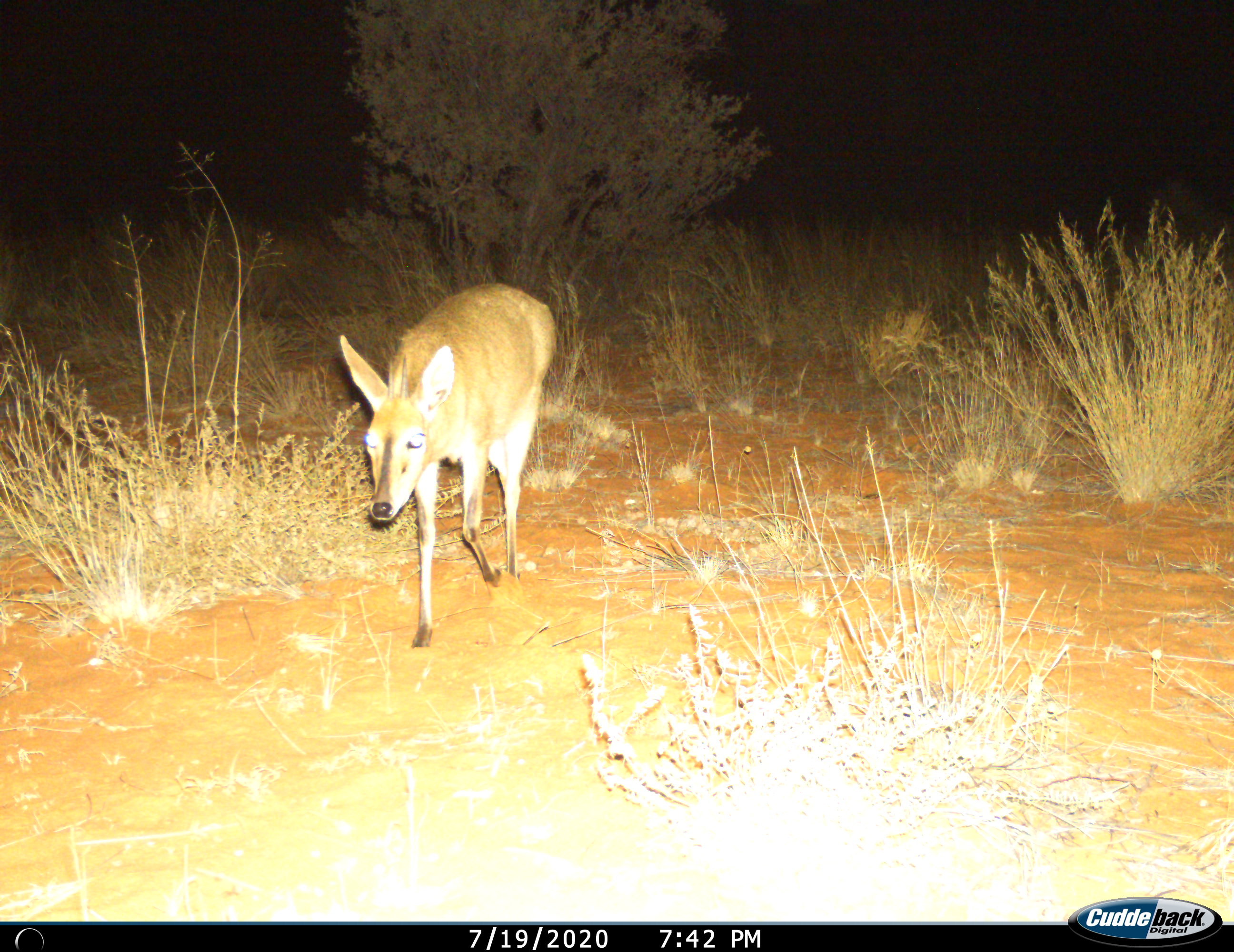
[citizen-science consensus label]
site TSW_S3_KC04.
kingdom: Animalia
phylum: Chordata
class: Mammalia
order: Artiodactyla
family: Bovidae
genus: Sylvicapra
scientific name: Sylvicapra grimmia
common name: common duiker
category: duikercommongrey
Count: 1.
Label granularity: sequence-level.